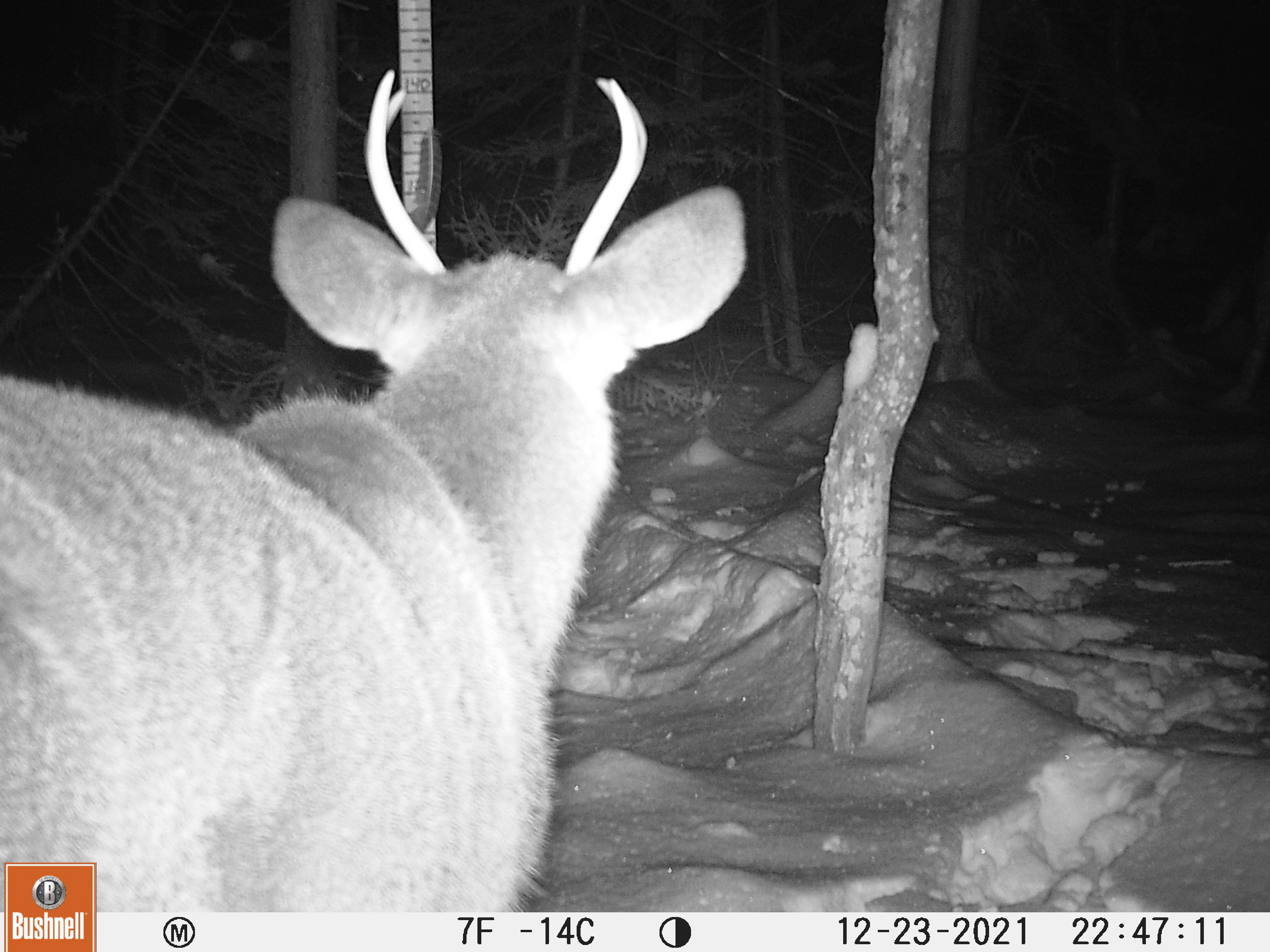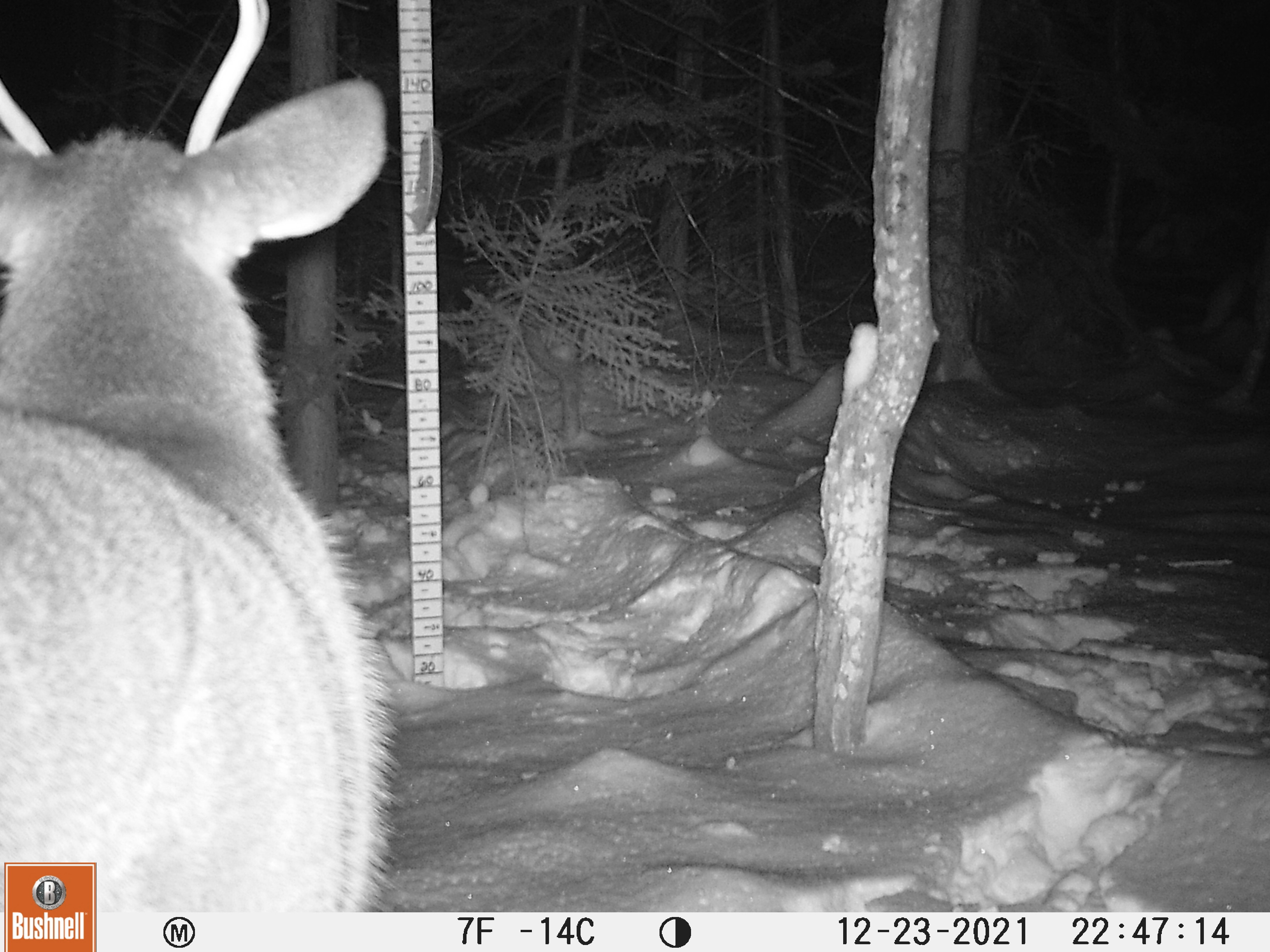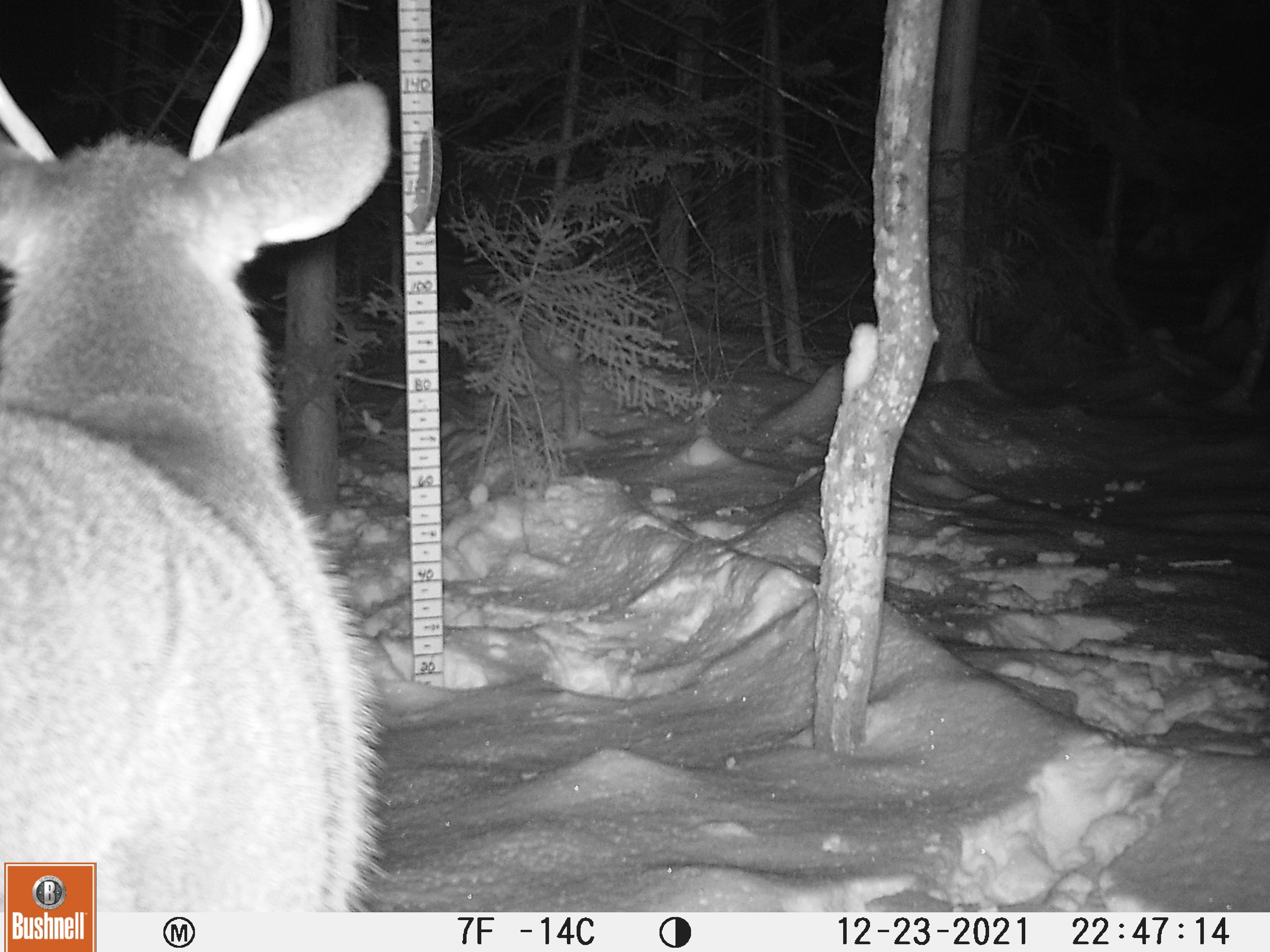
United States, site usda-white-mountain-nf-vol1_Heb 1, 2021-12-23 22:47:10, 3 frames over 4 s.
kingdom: Animalia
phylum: Chordata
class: Mammalia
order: Artiodactyla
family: Cervidae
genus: Odocoileus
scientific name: Odocoileus virginianus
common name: white-tailed deer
White-tailed deer (Odocoileus virginianus).